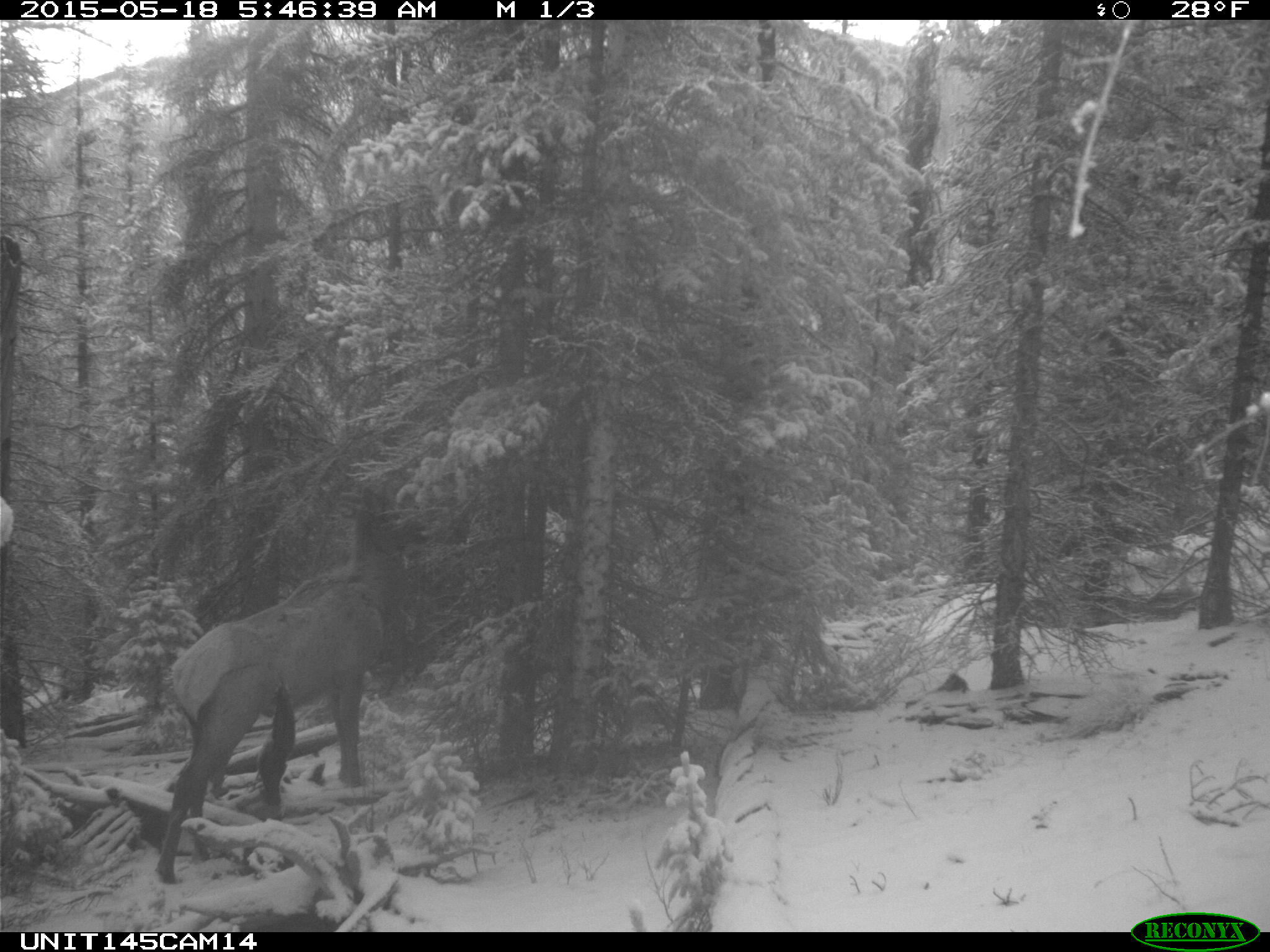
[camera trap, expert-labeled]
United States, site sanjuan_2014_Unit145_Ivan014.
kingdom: Animalia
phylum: Chordata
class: Mammalia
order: Artiodactyla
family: Cervidae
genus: Cervus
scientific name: Cervus elaphus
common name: red deer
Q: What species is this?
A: Cervus elaphus (red deer).